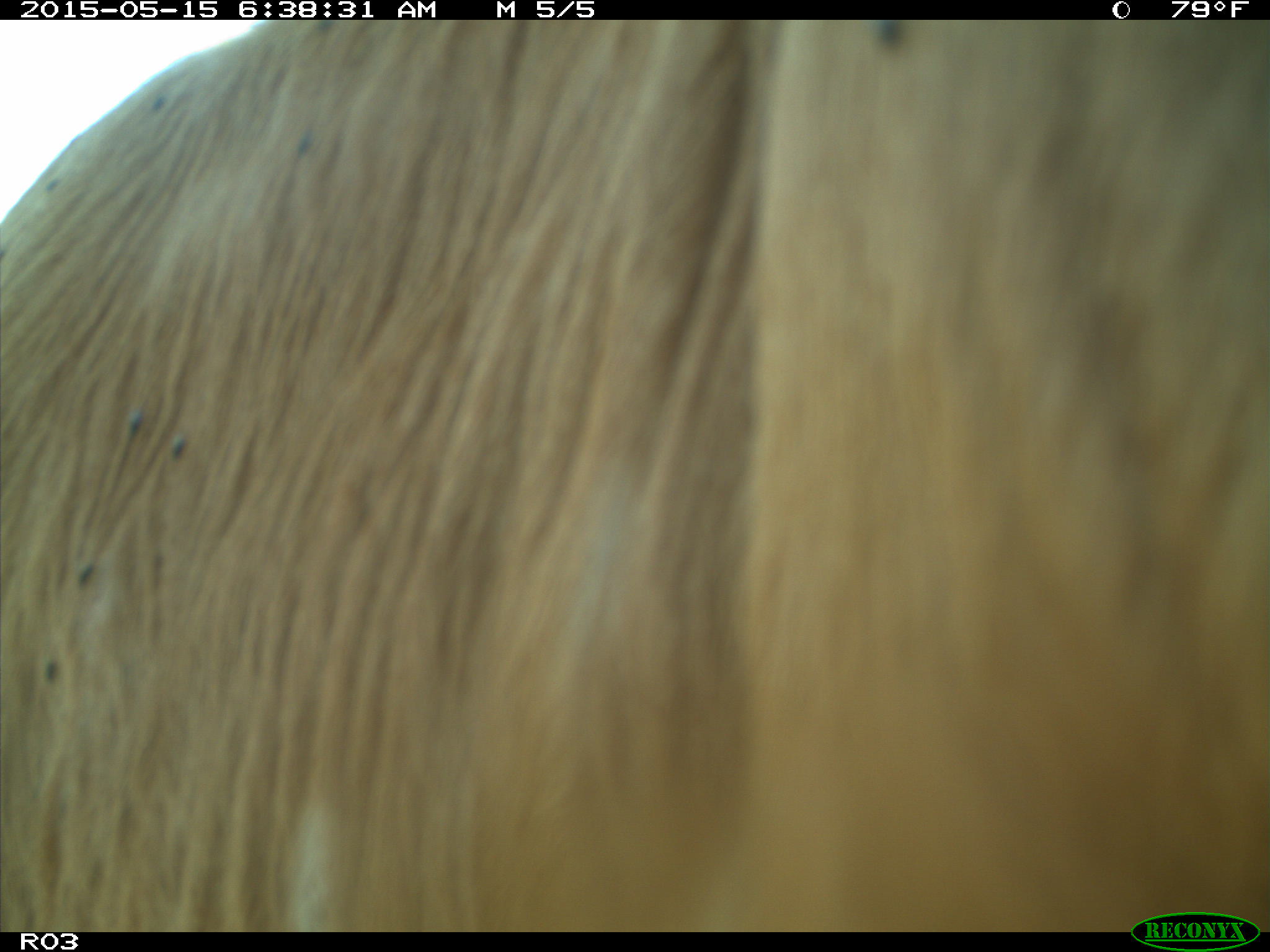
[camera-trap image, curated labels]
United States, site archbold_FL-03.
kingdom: Animalia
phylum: Chordata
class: Mammalia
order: Artiodactyla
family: Bovidae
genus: Bos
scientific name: Bos taurus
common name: domestic cow